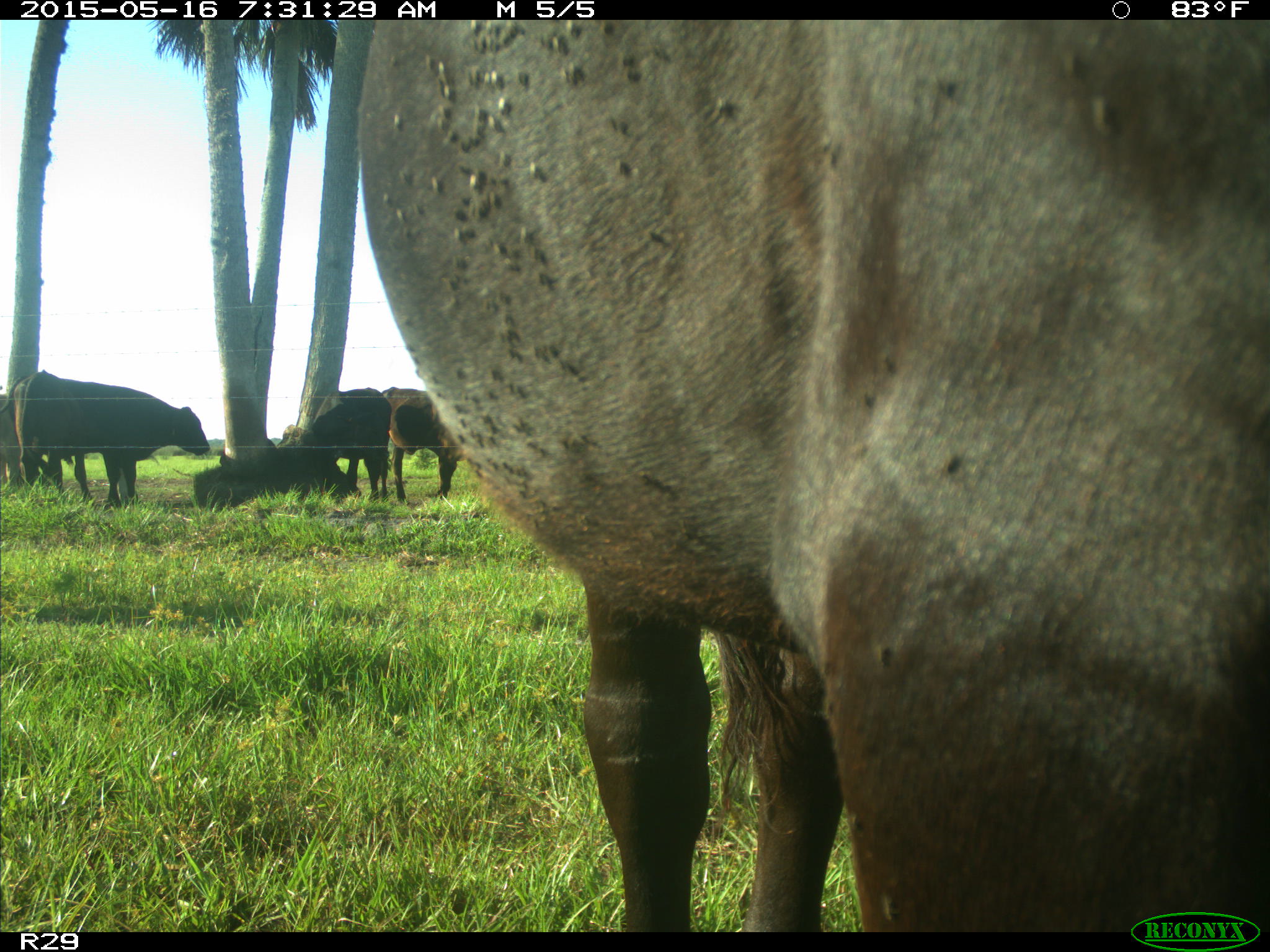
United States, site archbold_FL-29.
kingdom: Animalia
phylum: Chordata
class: Mammalia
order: Artiodactyla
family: Bovidae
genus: Bos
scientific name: Bos taurus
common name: domestic cow